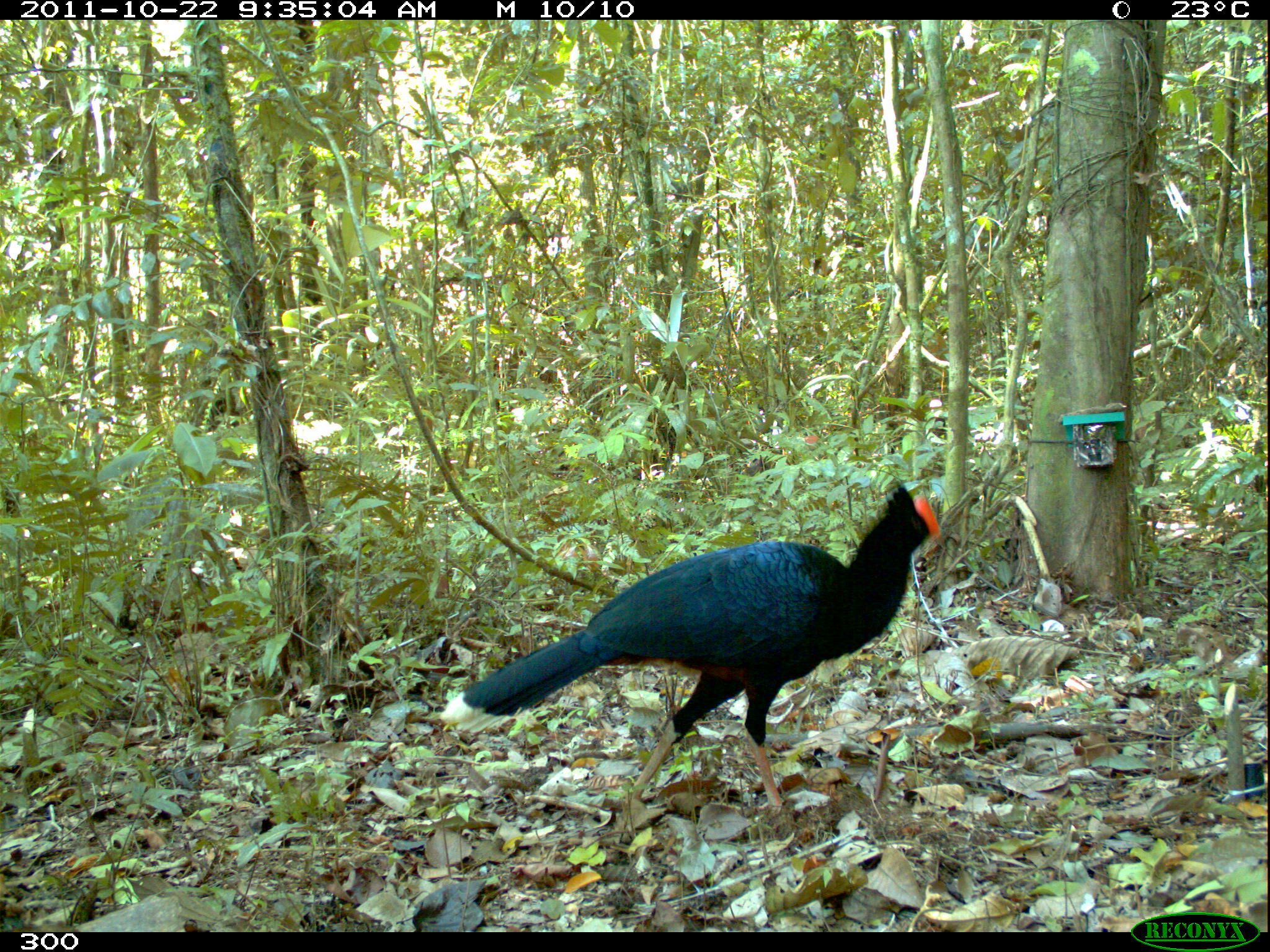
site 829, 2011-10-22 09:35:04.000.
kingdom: Animalia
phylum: Chordata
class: Aves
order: Galliformes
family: Cracidae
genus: Mitu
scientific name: Mitu tuberosum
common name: razor-billed curassow